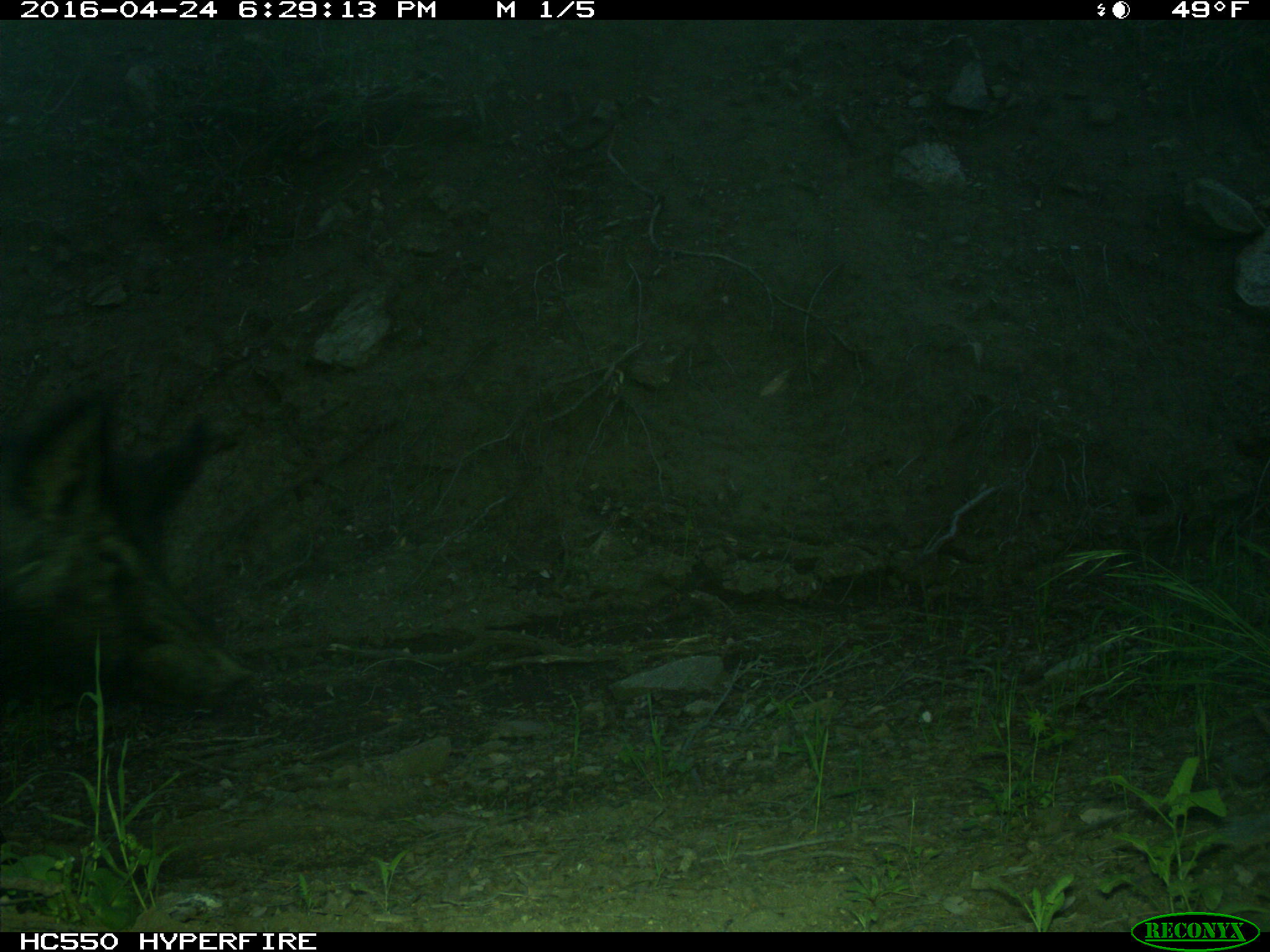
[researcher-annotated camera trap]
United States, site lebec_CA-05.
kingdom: Animalia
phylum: Chordata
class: Mammalia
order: Artiodactyla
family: Suidae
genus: Sus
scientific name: Sus scrofa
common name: wild boar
Sus scrofa (wild boar).